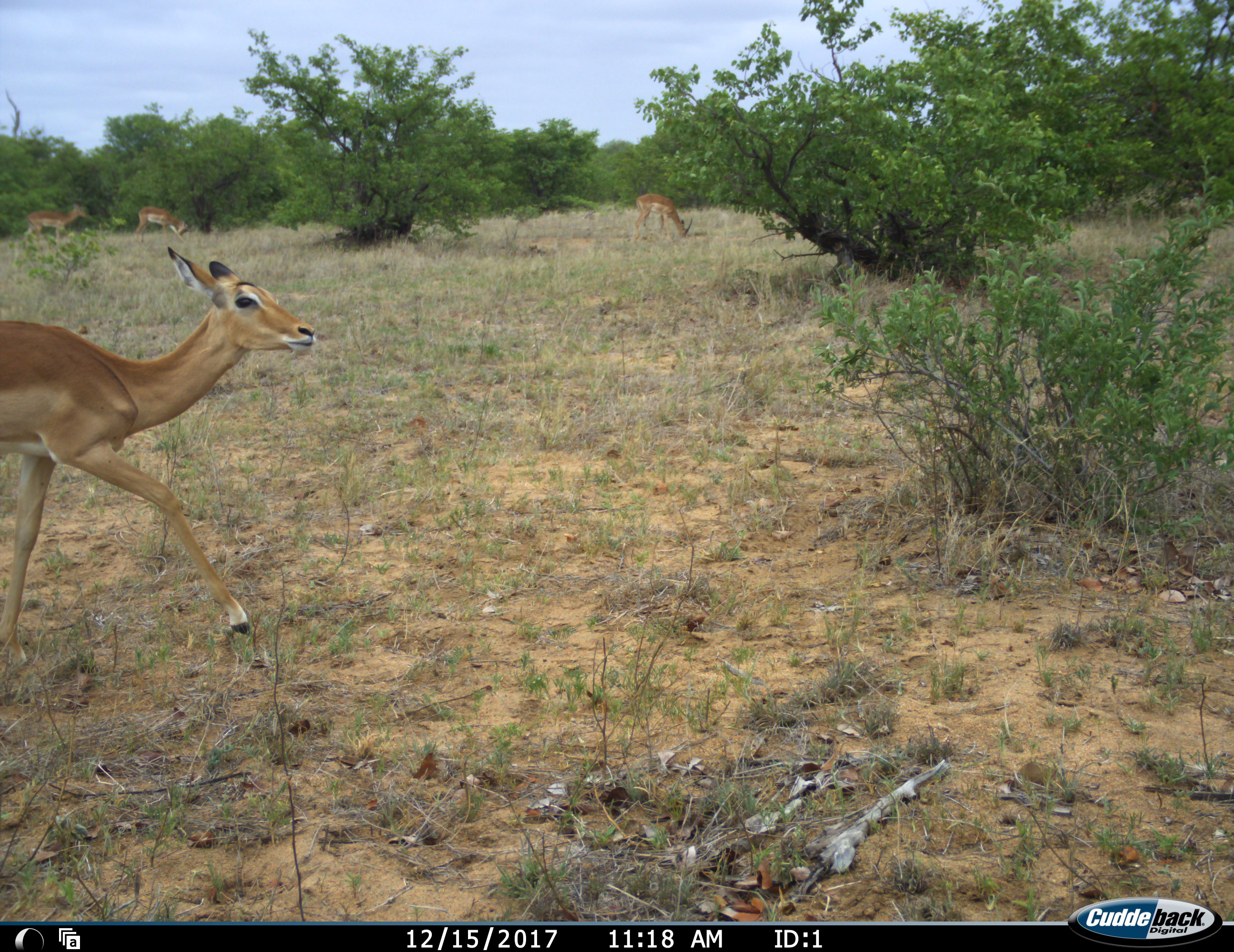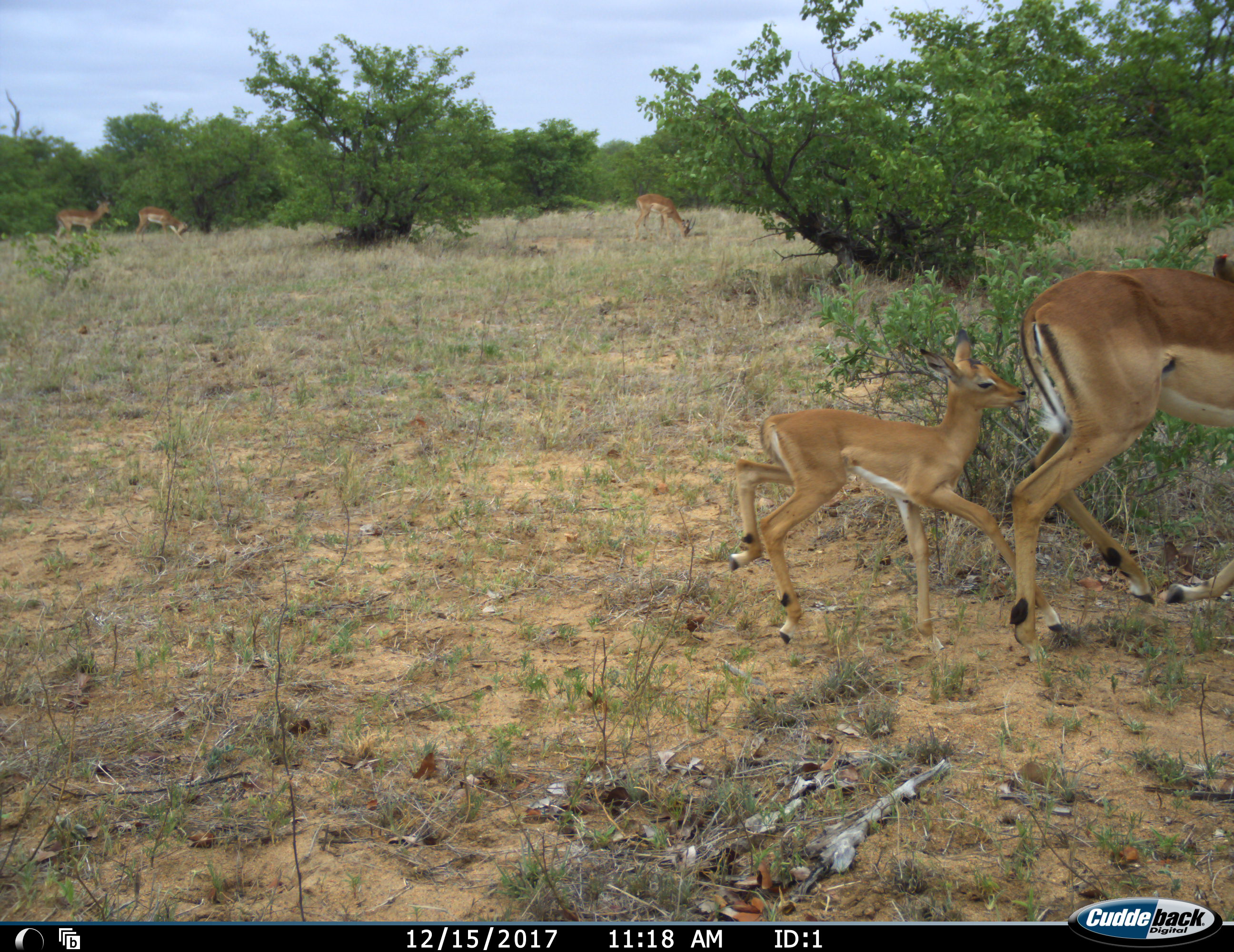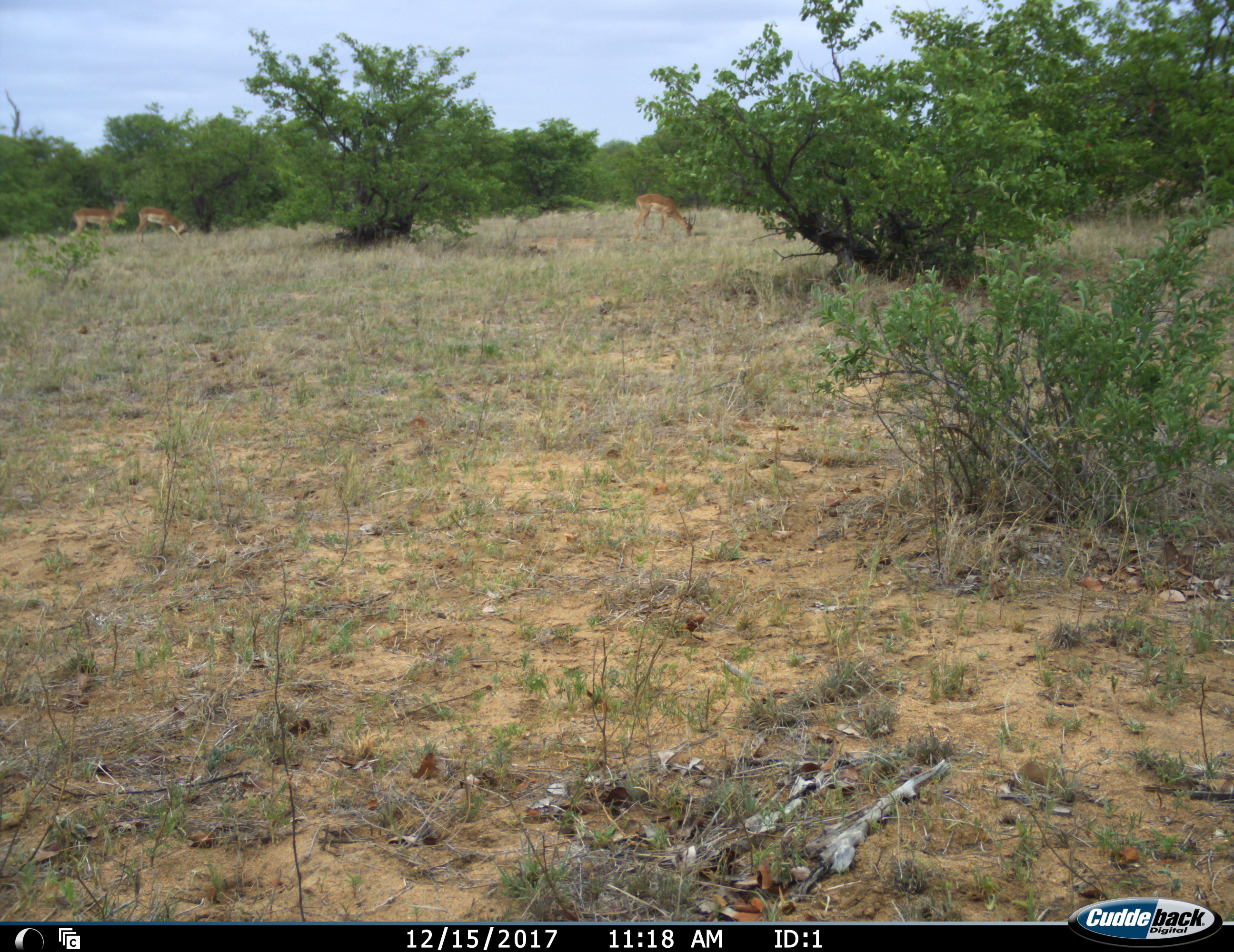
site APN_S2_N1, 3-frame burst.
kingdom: Animalia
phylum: Chordata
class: Mammalia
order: Artiodactyla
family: Bovidae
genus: Aepyceros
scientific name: Aepyceros melampus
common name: impala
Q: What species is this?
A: Impala (Aepyceros melampus).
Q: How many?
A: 4.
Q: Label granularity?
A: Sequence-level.